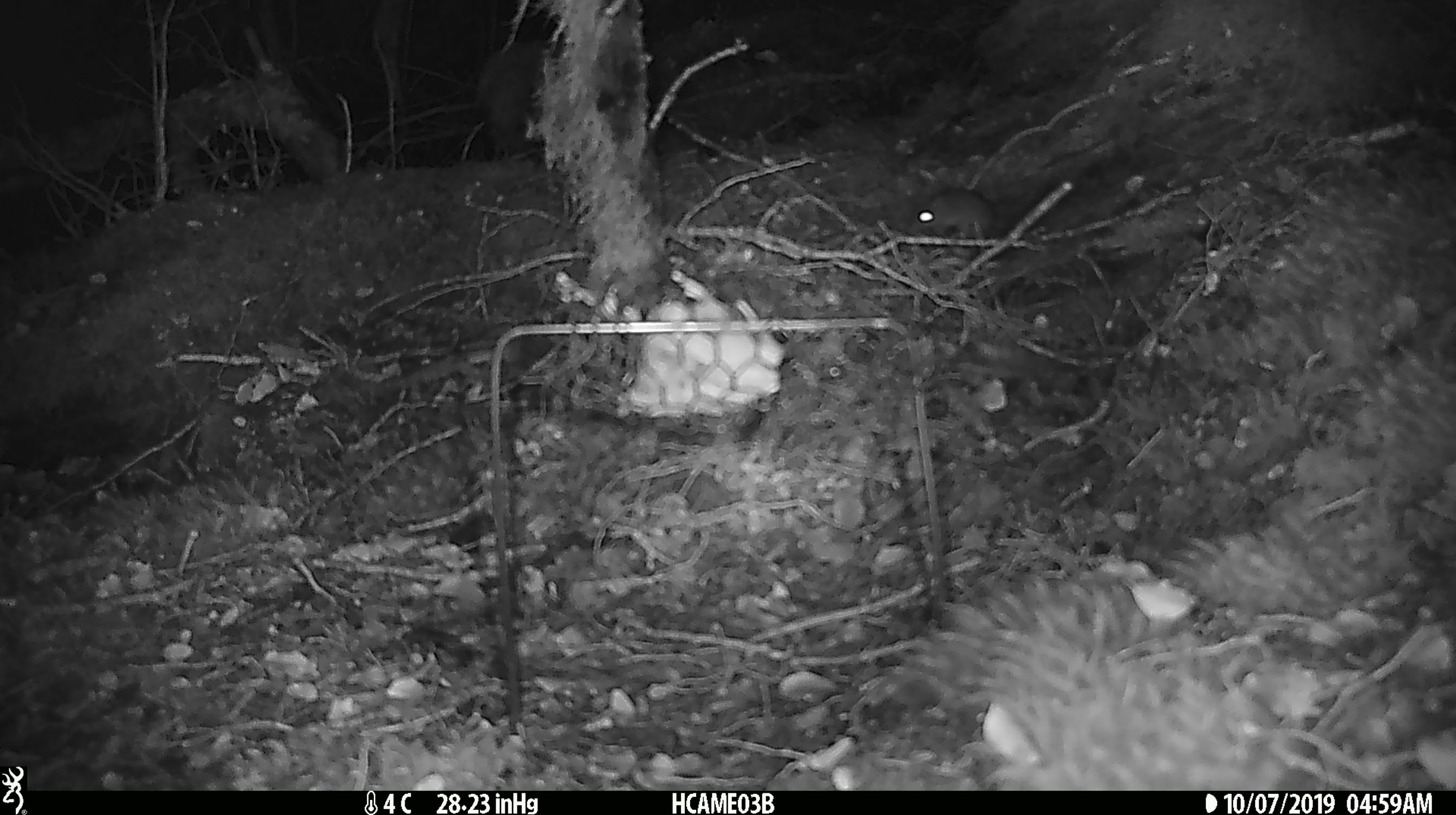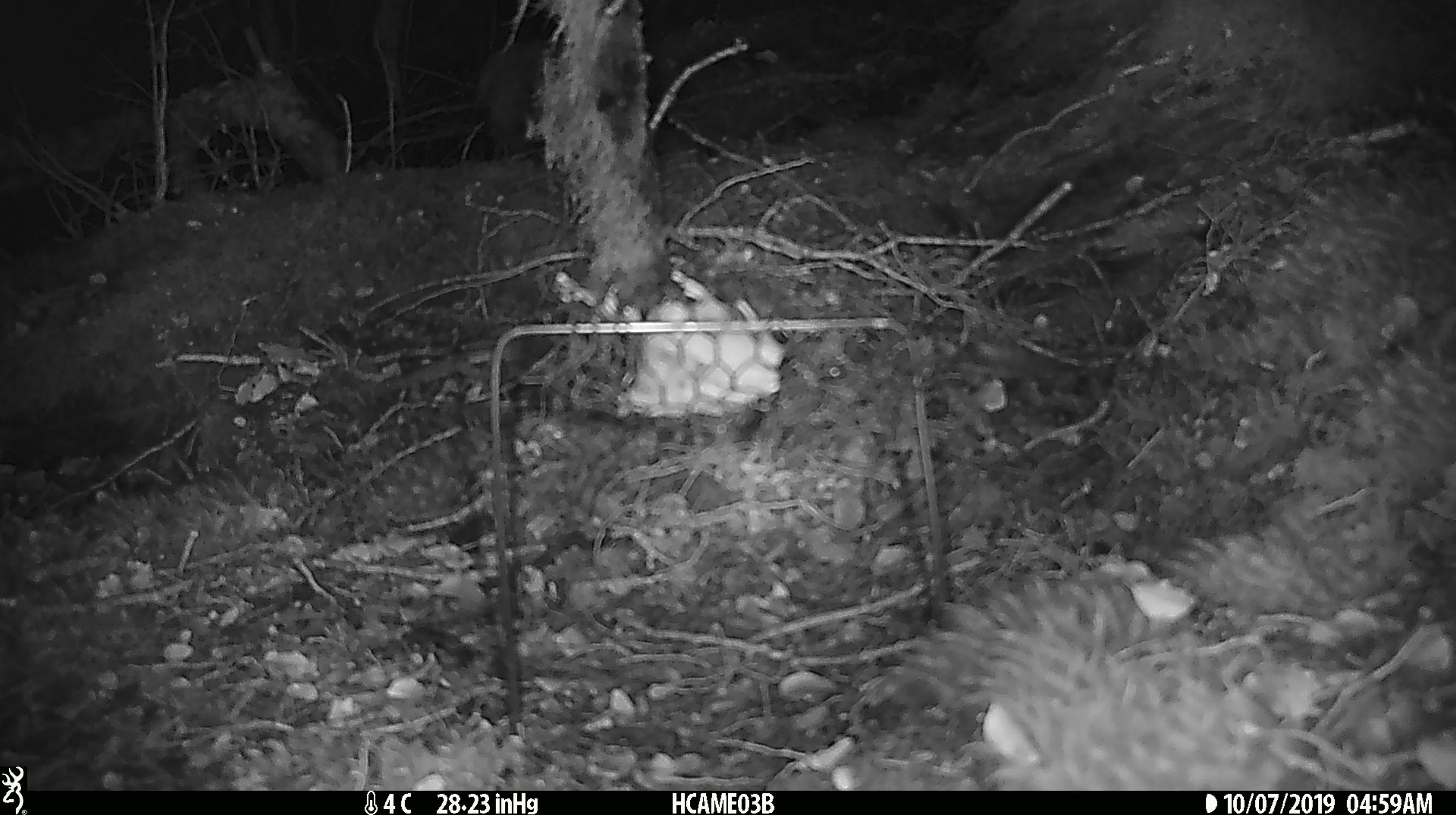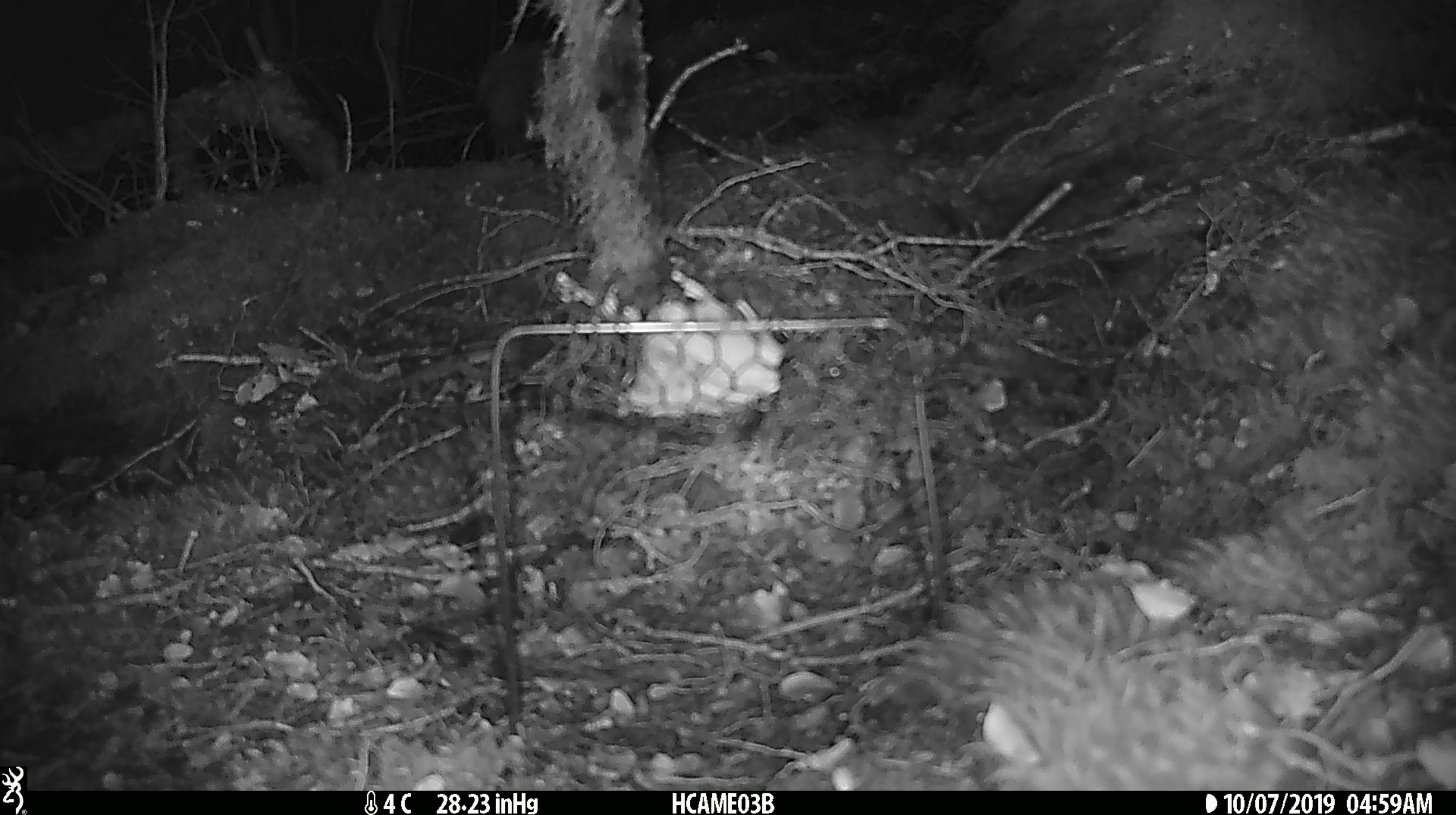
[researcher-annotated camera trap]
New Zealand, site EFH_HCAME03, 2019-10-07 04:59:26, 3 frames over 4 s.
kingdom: Animalia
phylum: Chordata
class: Mammalia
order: Rodentia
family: Muridae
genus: Mus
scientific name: Mus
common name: mouse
Mouse (Mus).